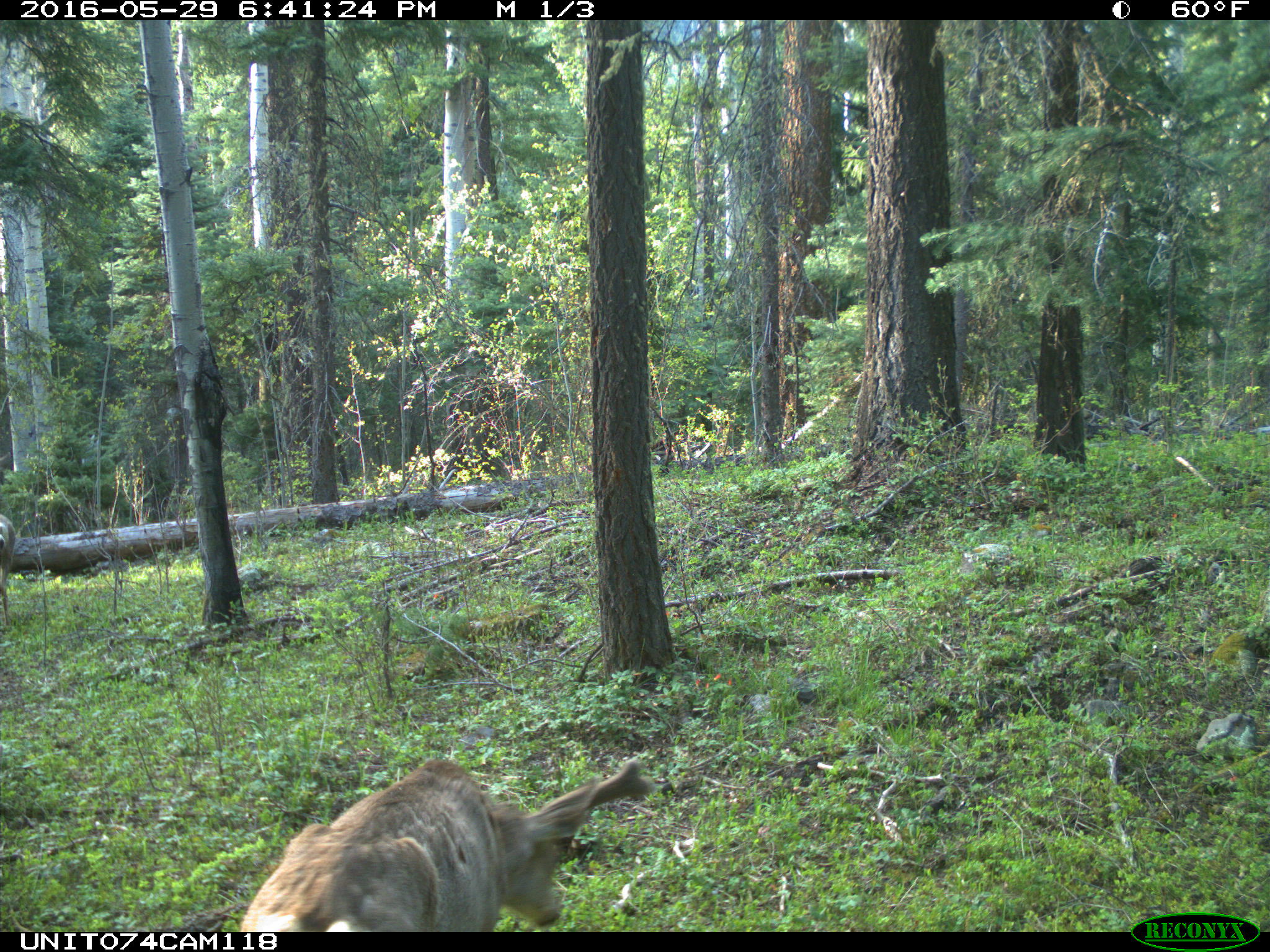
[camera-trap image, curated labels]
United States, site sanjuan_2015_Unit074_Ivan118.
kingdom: Animalia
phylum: Chordata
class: Mammalia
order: Artiodactyla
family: Cervidae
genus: Odocoileus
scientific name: Odocoileus hemionus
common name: mule deer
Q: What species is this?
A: Odocoileus hemionus (mule deer).